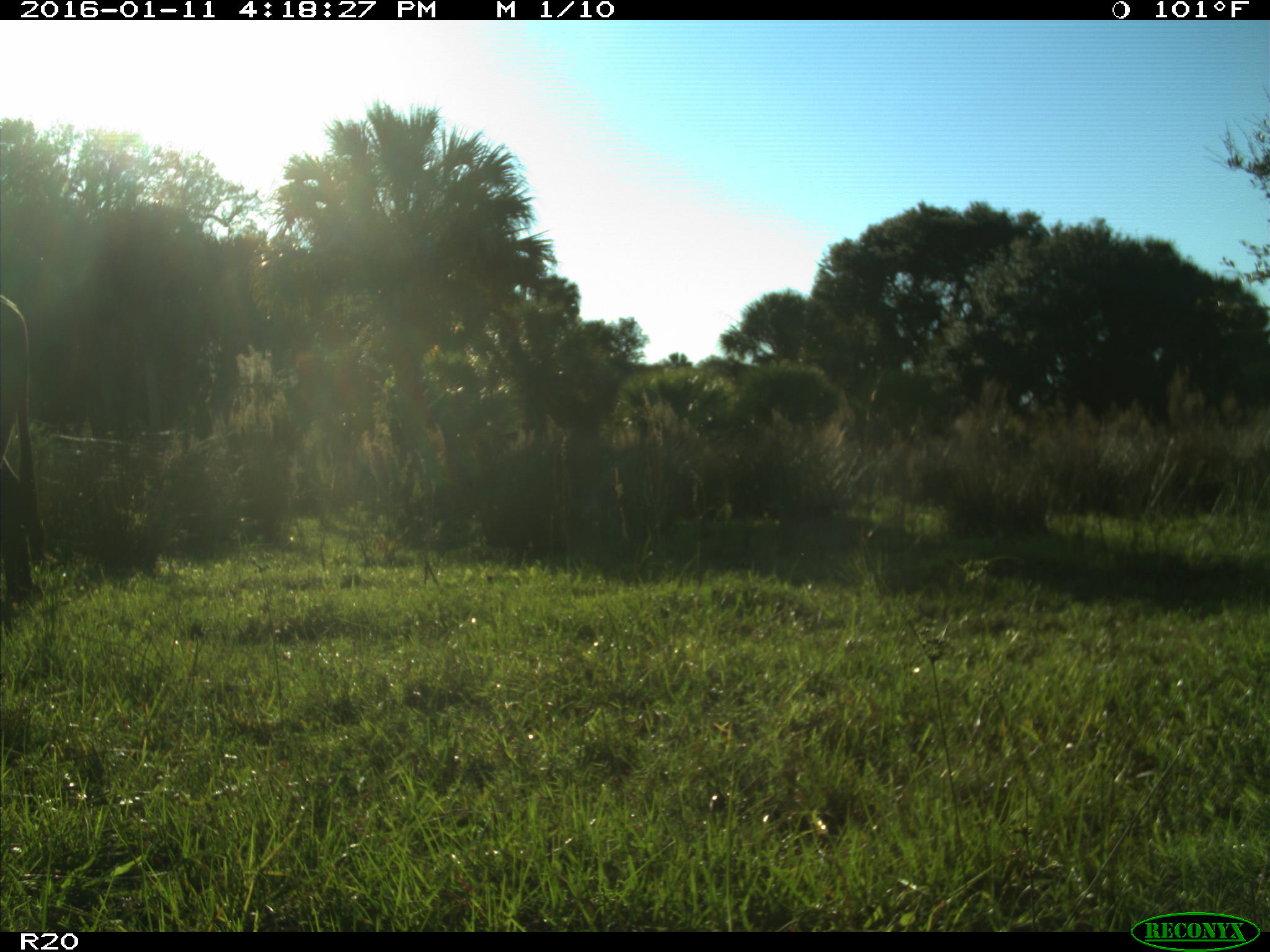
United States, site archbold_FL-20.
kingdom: Animalia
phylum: Chordata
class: Mammalia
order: Artiodactyla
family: Bovidae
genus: Bos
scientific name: Bos taurus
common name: domestic cow